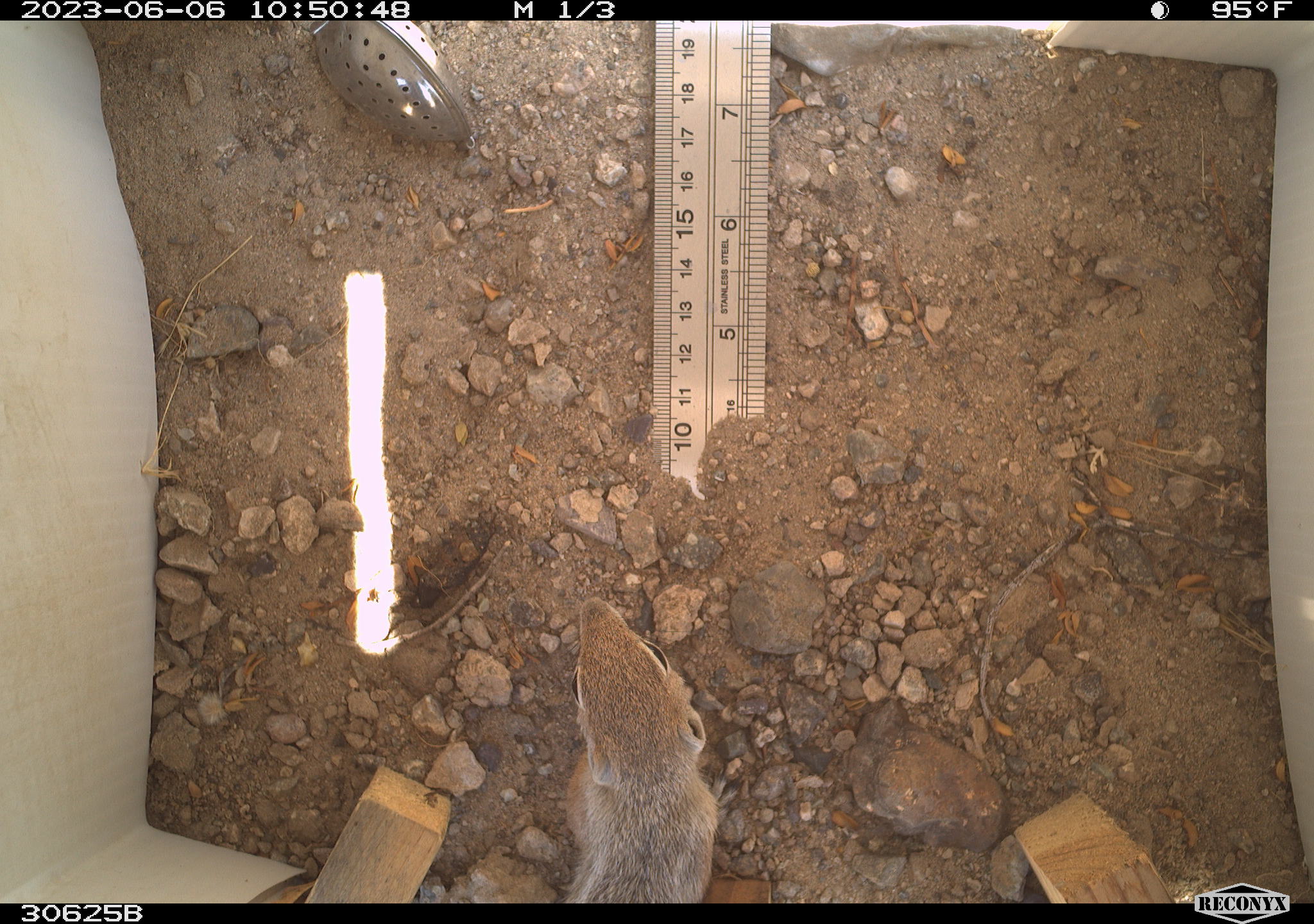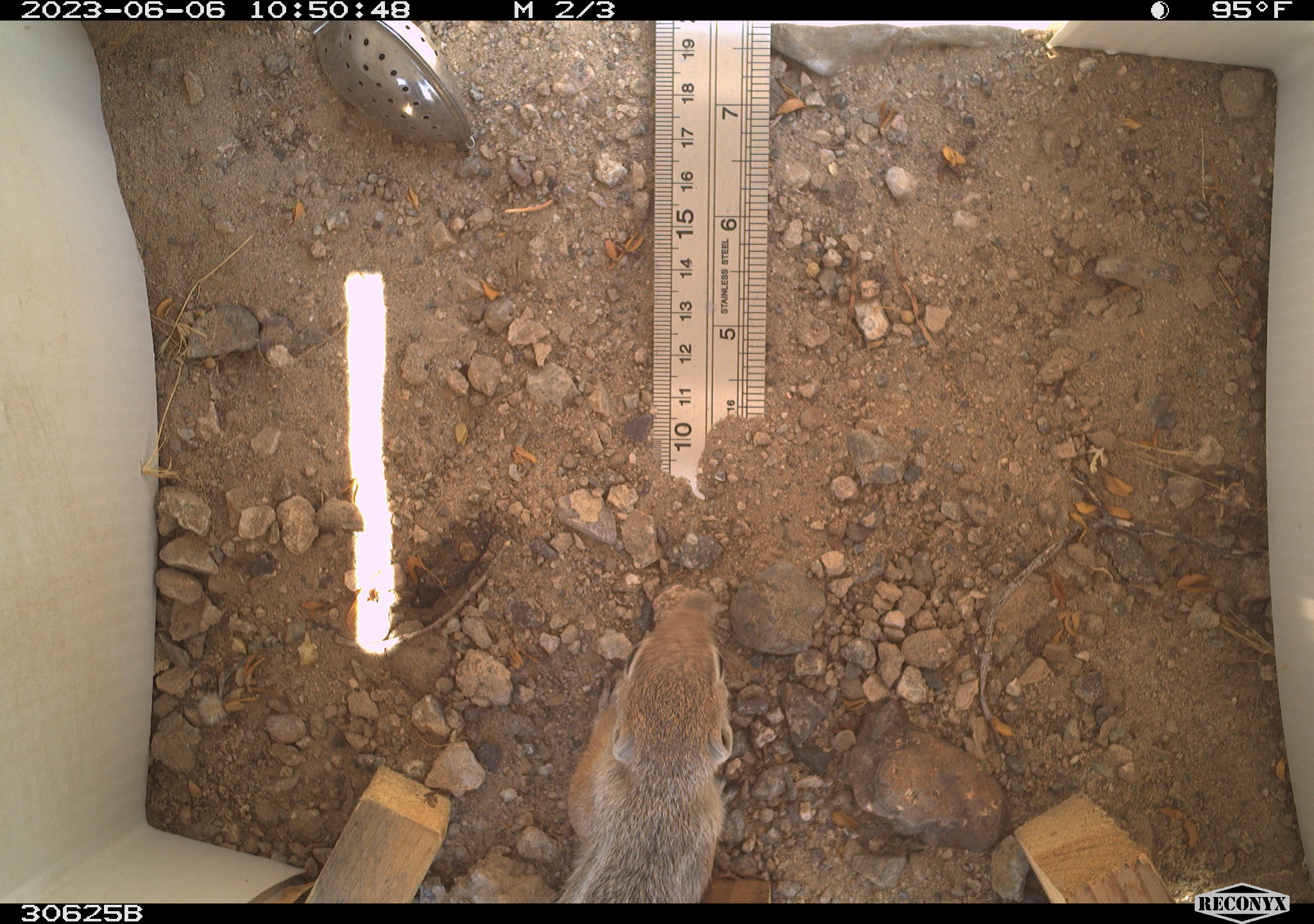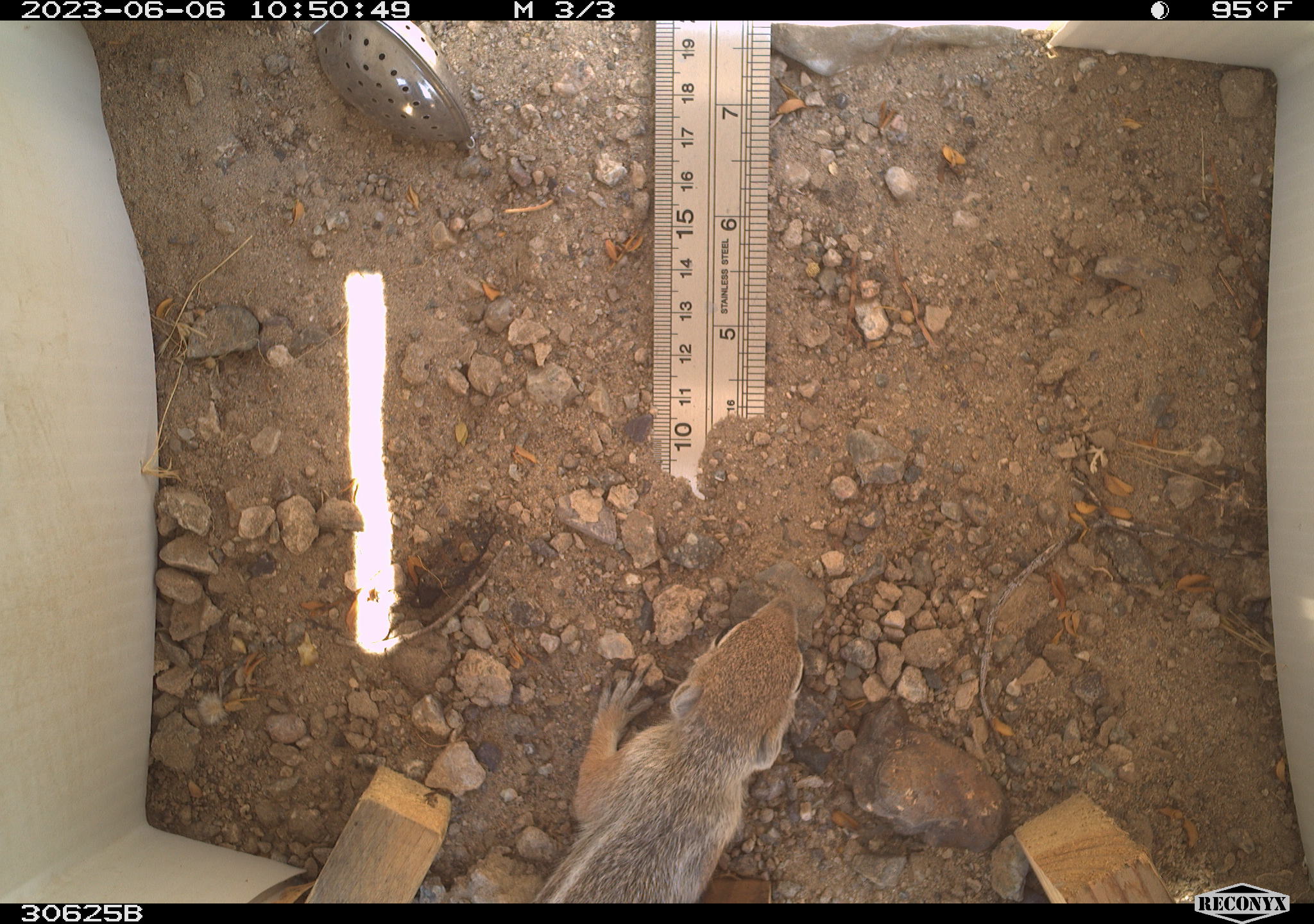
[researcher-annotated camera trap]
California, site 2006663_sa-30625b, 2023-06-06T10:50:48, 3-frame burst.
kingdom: Animalia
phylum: Chordata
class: Mammalia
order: Rodentia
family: Sciuridae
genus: Ammospermophilus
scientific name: Ammospermophilus leucurus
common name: white-tailed antelope squirrel